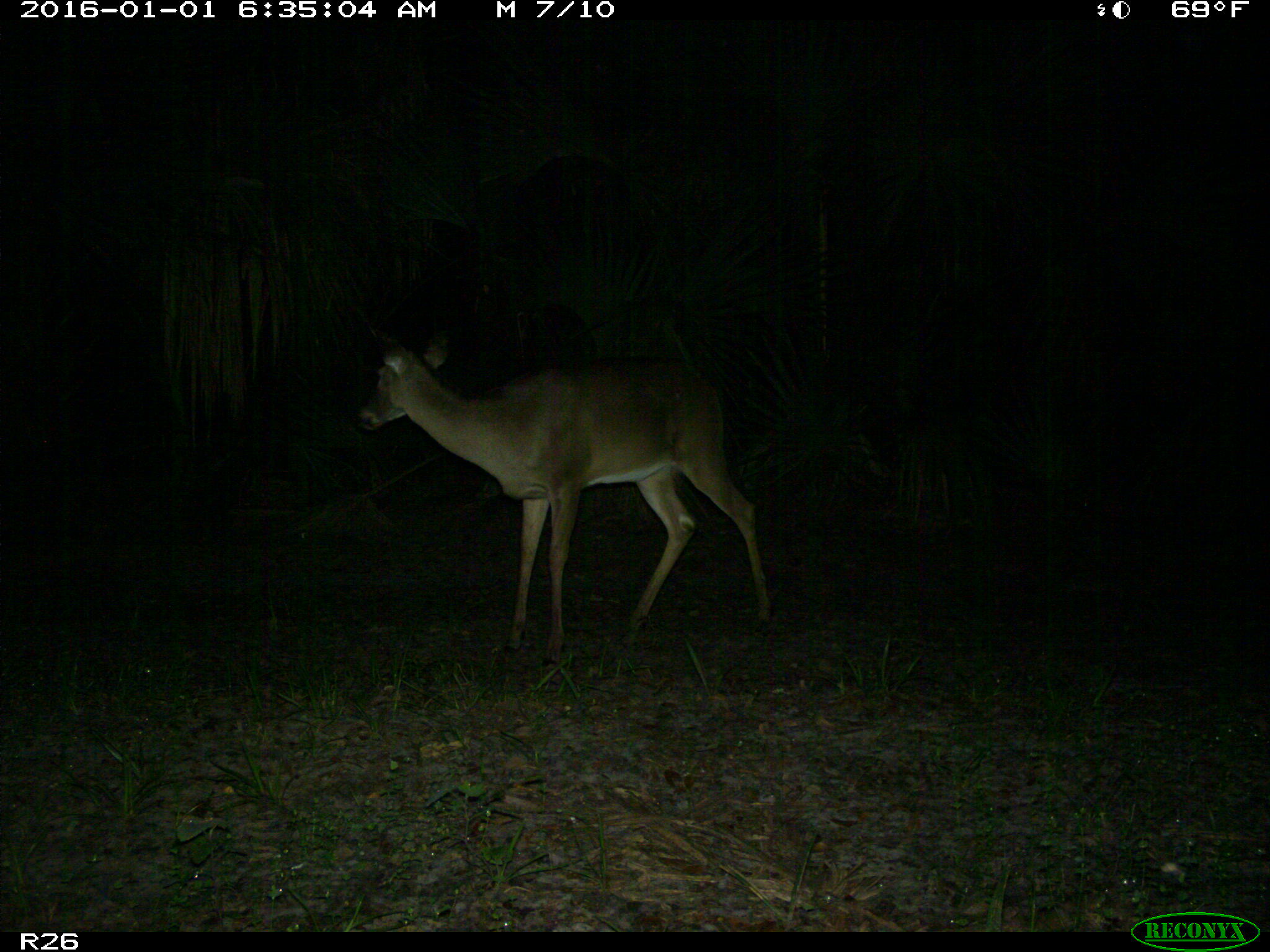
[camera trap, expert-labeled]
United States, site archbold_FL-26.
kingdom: Animalia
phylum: Chordata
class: Mammalia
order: Artiodactyla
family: Cervidae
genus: Odocoileus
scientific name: Odocoileus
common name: deer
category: unidentified deer